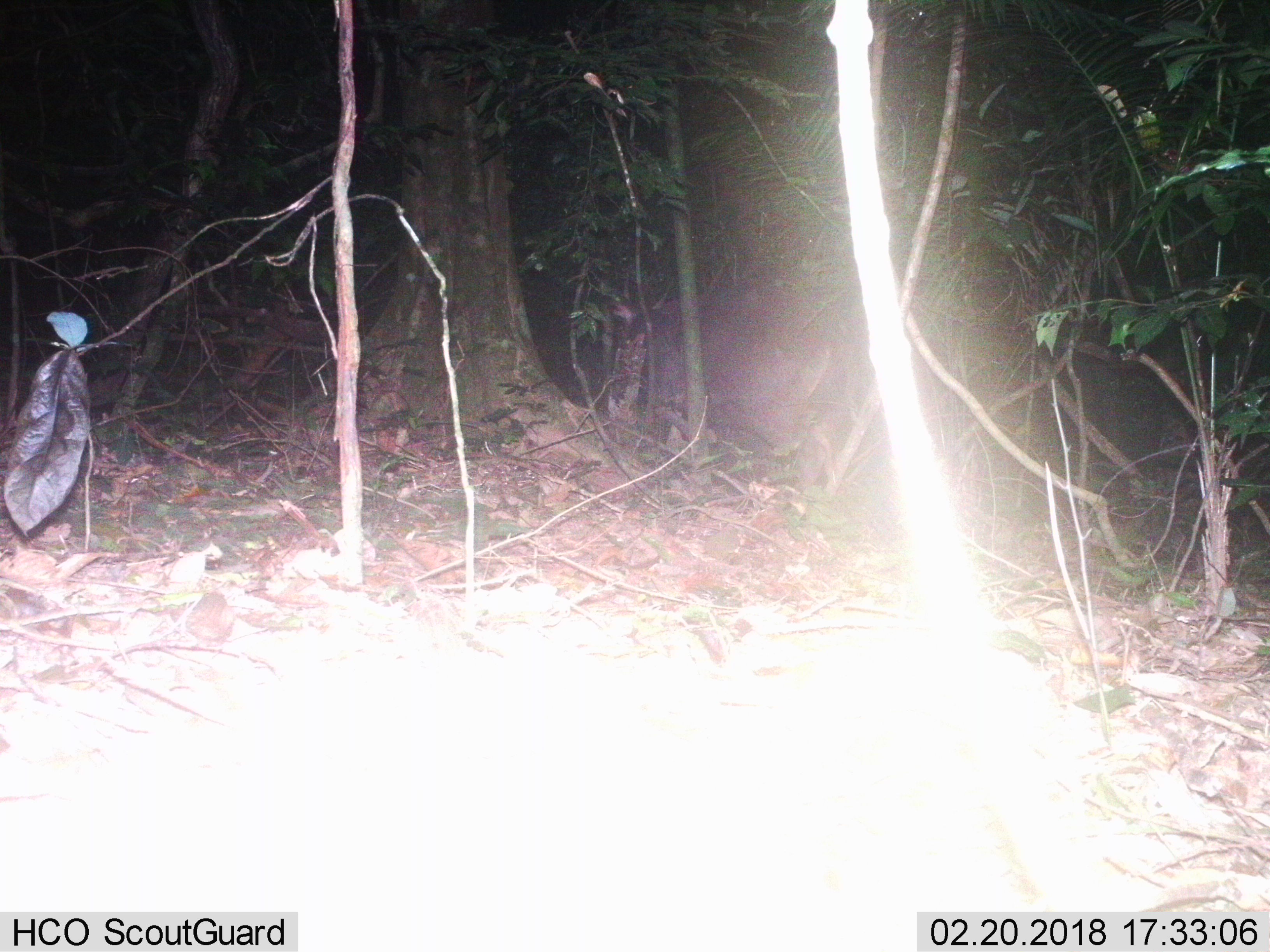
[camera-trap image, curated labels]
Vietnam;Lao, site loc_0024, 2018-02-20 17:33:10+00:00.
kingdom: Animalia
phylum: Chordata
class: Mammalia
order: Artiodactyla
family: Cervidae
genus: Rusa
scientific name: Rusa unicolor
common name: sambar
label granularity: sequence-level